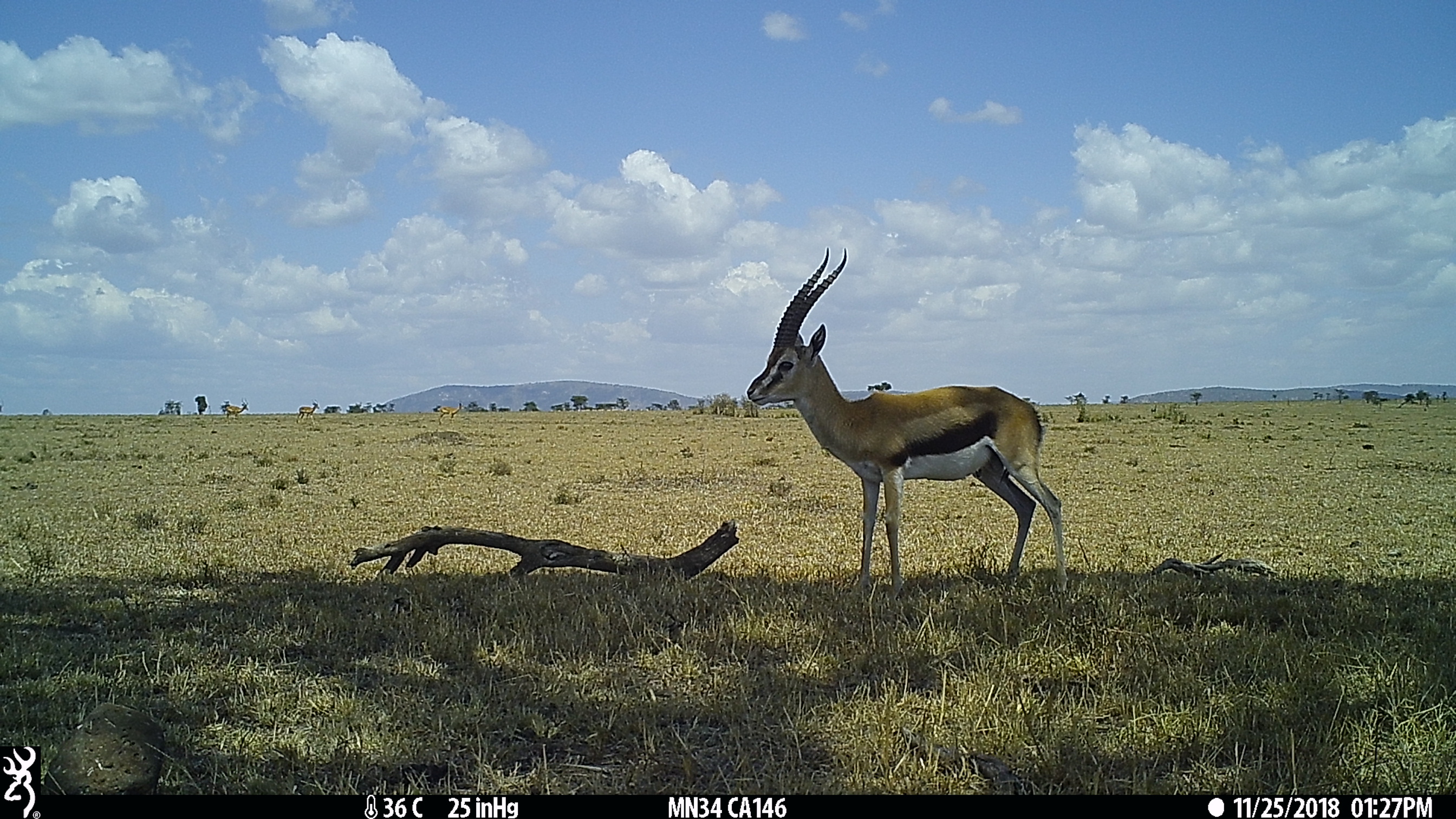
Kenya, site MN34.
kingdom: Animalia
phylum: Chordata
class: Mammalia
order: Artiodactyla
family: Bovidae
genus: Eudorcas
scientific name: Eudorcas thomsonii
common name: thomon's gazelle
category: gazelle thomsons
Gazelle thomsons (thomon's gazelle) (Eudorcas thomsonii).